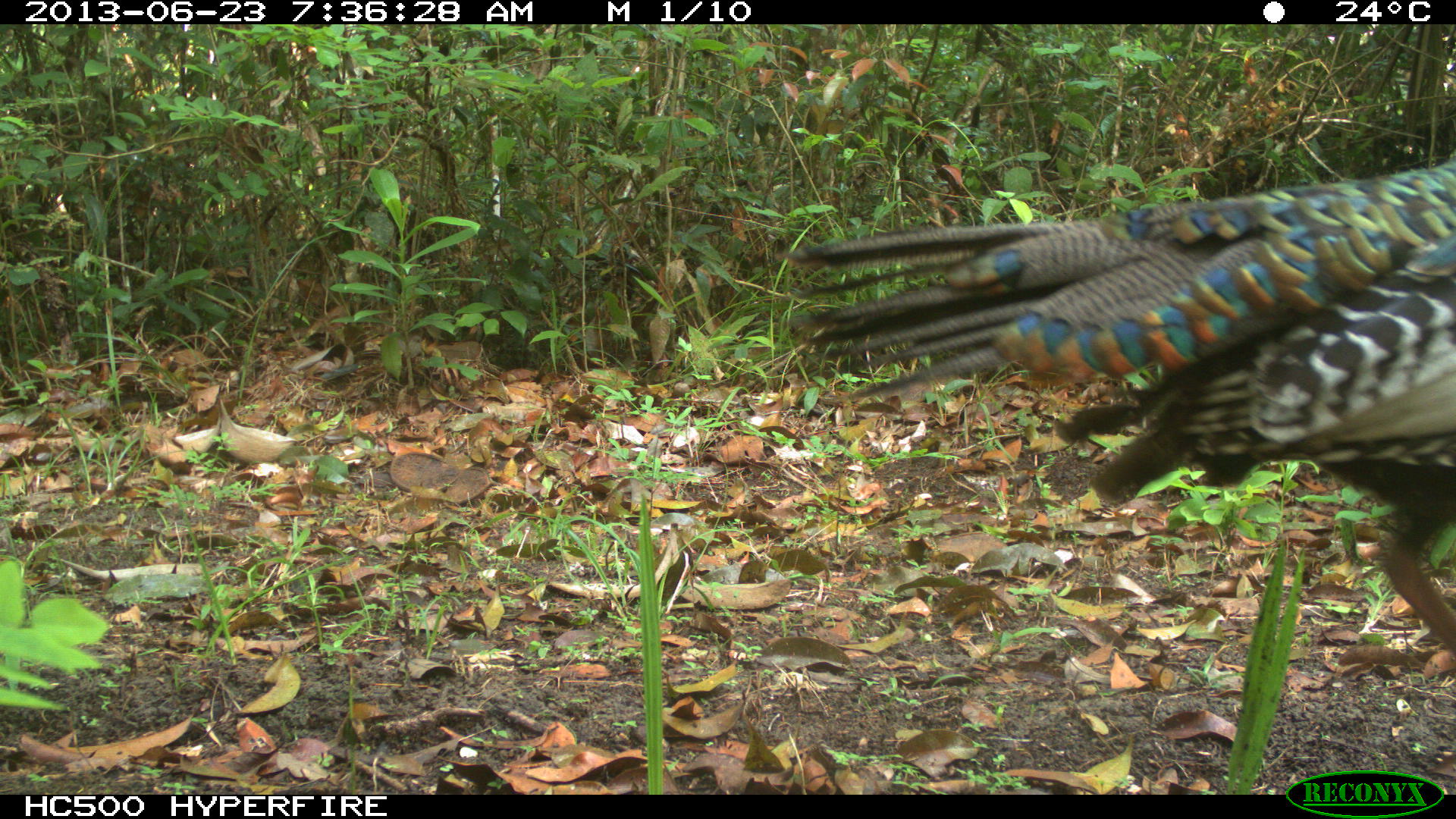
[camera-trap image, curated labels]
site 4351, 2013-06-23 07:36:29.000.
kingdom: Animalia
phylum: Chordata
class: Aves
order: Galliformes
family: Phasianidae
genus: Meleagris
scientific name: Meleagris ocellata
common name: ocellated turkey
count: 1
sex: male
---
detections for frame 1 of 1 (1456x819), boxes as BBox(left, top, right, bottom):
meleagris ocellata: BBox(771, 152, 1456, 681)